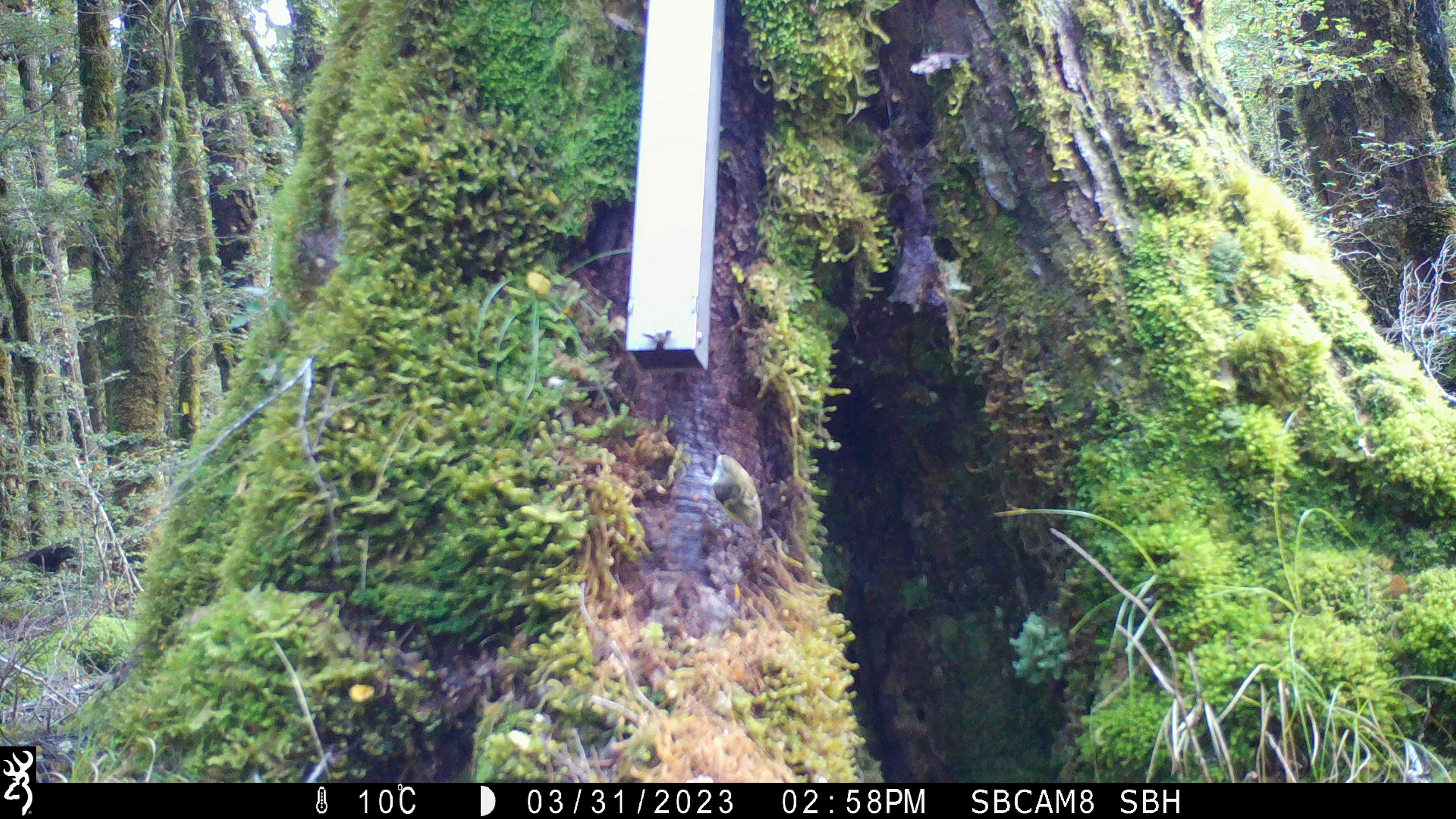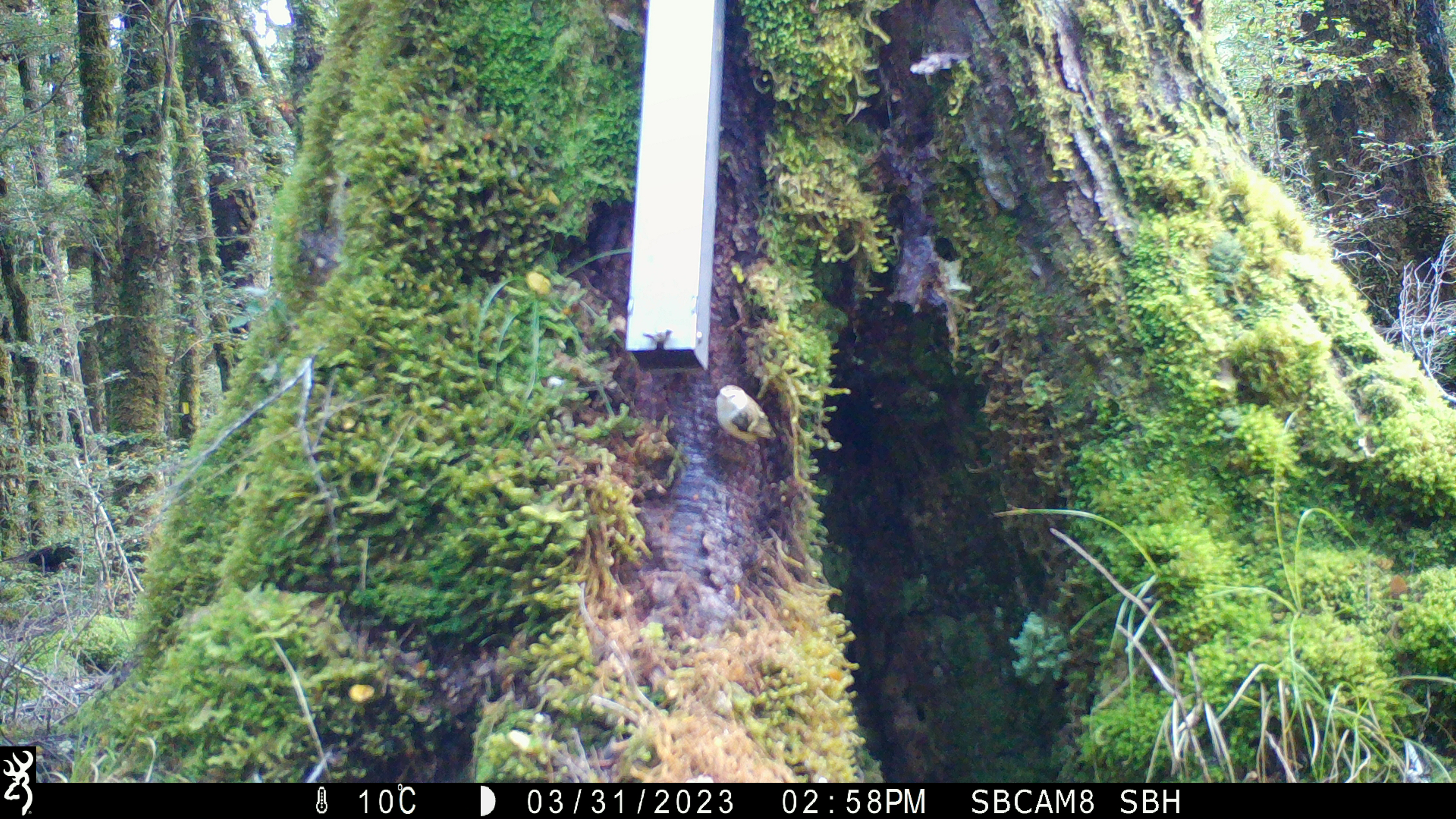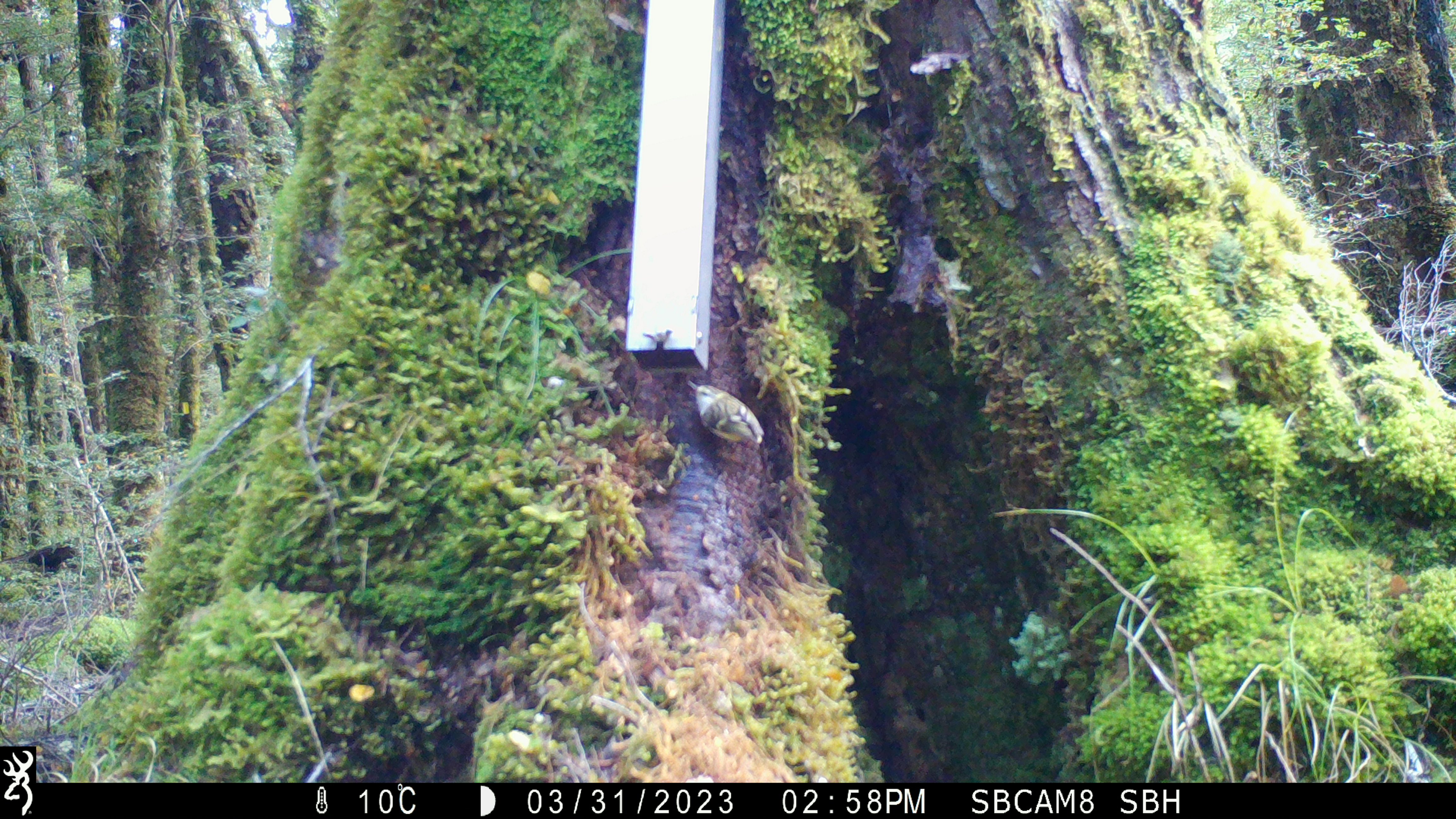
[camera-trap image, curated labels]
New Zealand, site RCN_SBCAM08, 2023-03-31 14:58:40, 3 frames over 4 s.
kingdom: Animalia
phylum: Chordata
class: Aves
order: Passeriformes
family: Acanthisittidae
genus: Acanthisitta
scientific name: Acanthisitta chloris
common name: rifleman